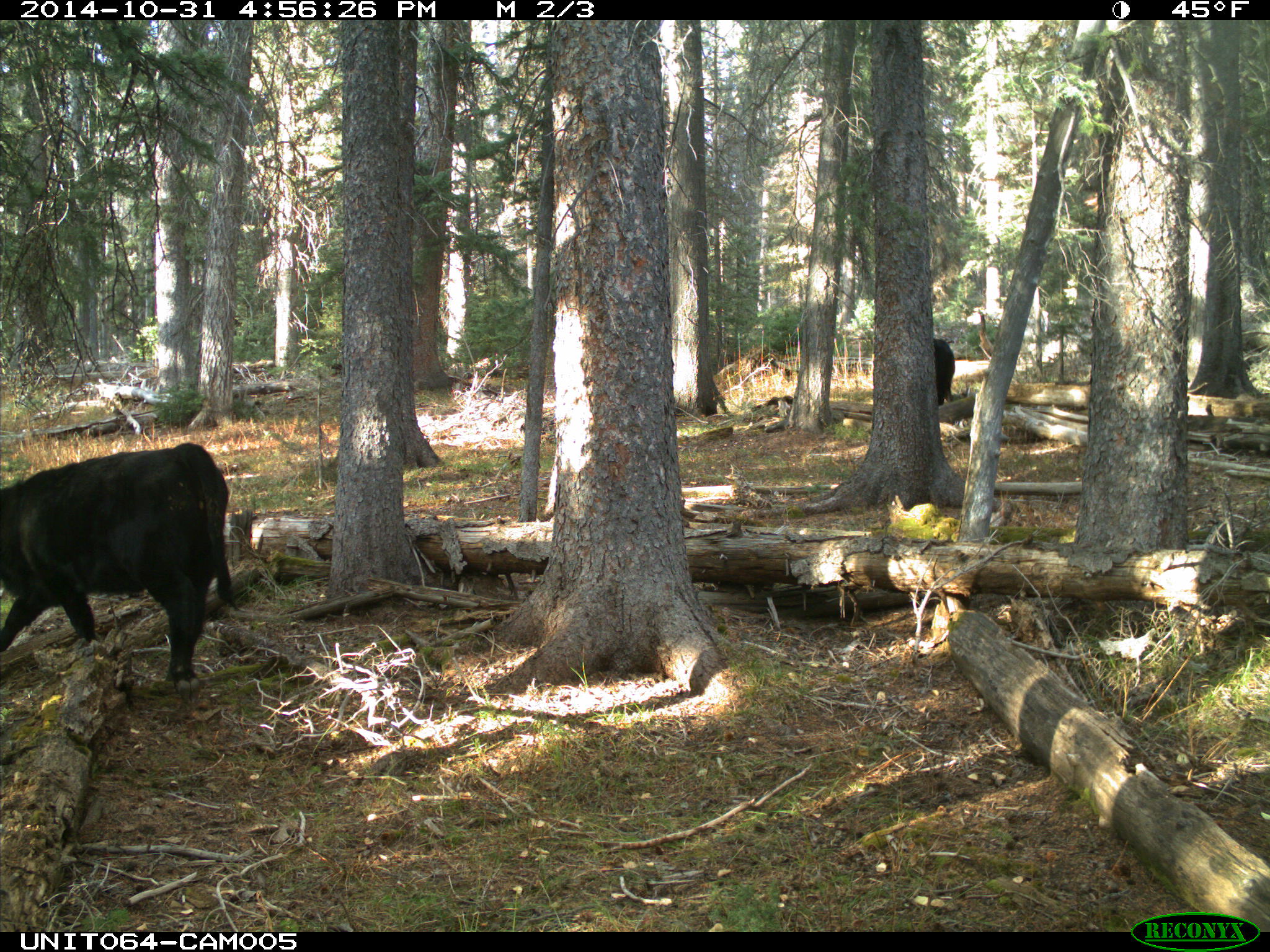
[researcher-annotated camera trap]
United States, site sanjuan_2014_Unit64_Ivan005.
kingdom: Animalia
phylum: Chordata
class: Mammalia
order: Artiodactyla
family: Bovidae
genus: Bos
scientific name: Bos taurus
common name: domestic cow